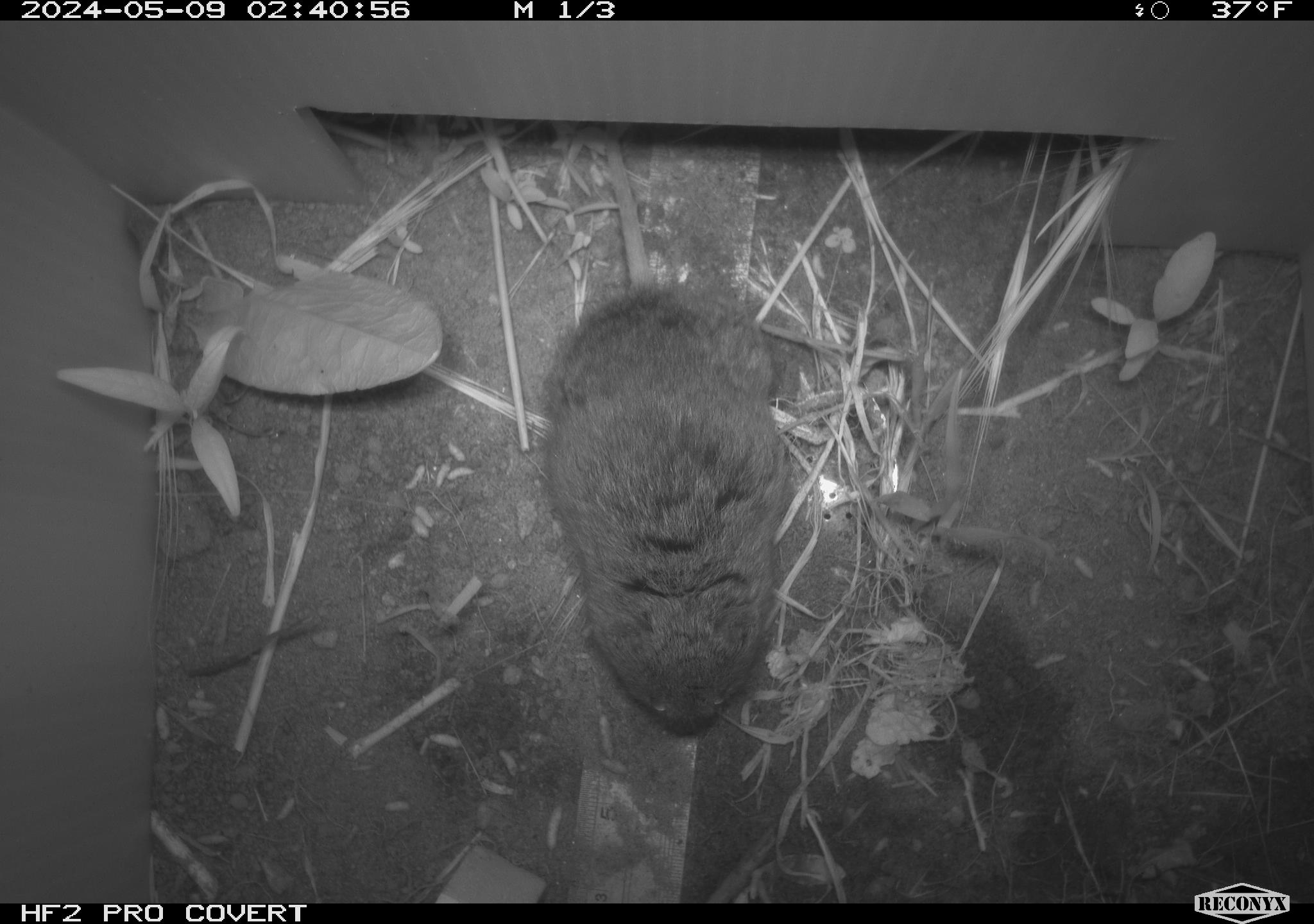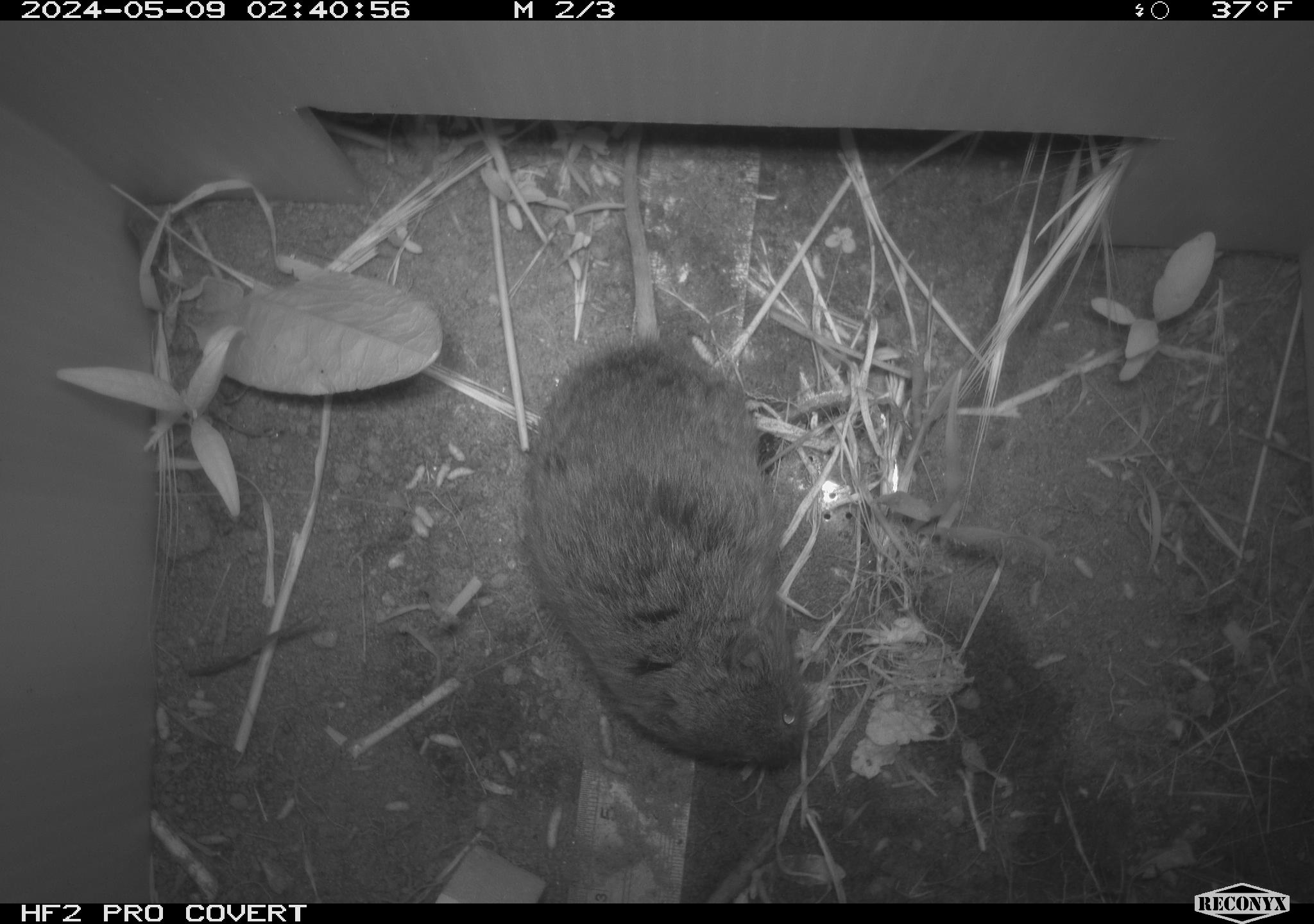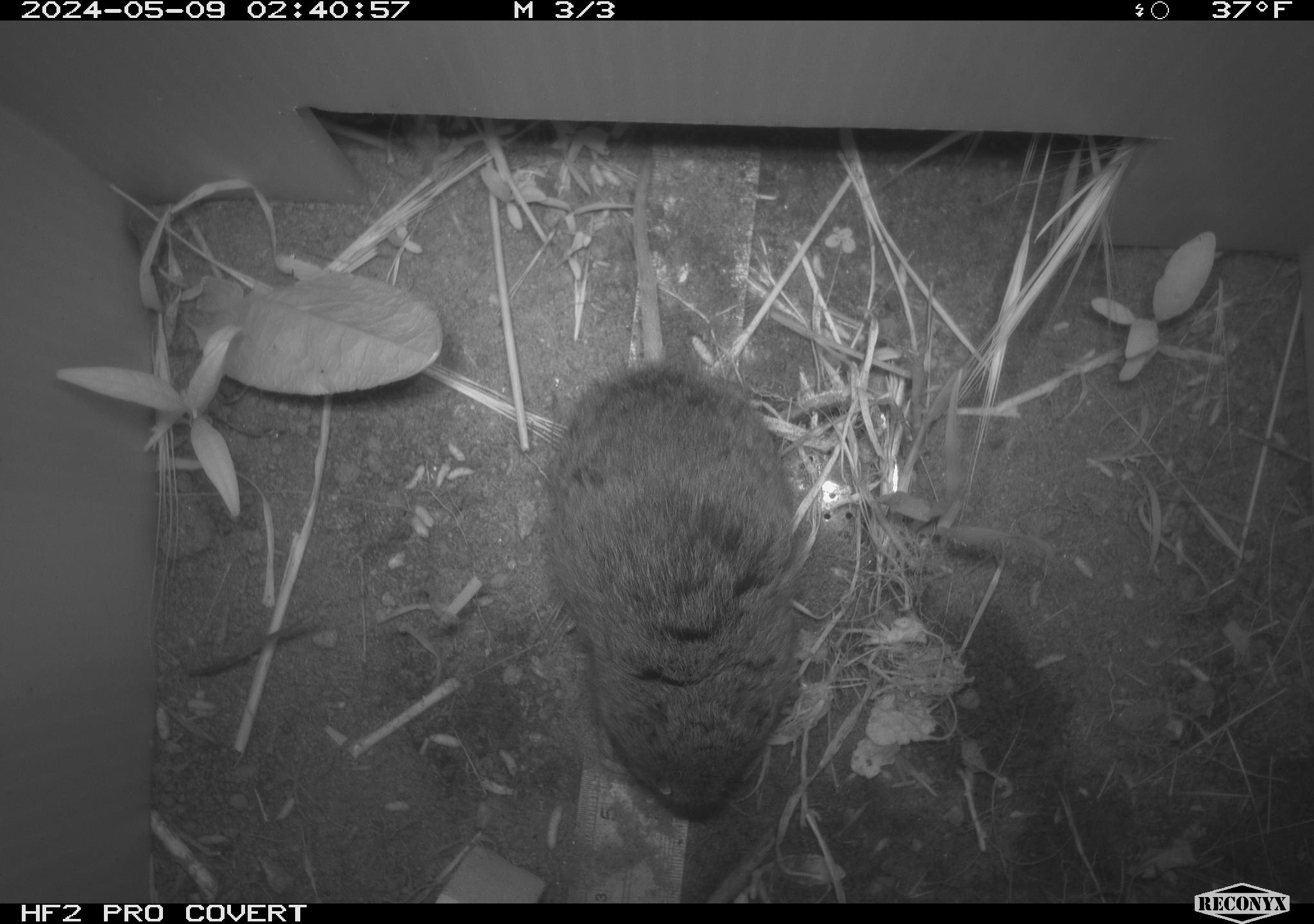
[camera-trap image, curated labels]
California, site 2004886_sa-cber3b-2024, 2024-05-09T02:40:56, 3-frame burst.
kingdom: Animalia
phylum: Chordata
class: Mammalia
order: Rodentia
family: Cricetidae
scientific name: Arvicolinae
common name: voles, lemmings, and muskrats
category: arvicolinae subfamily